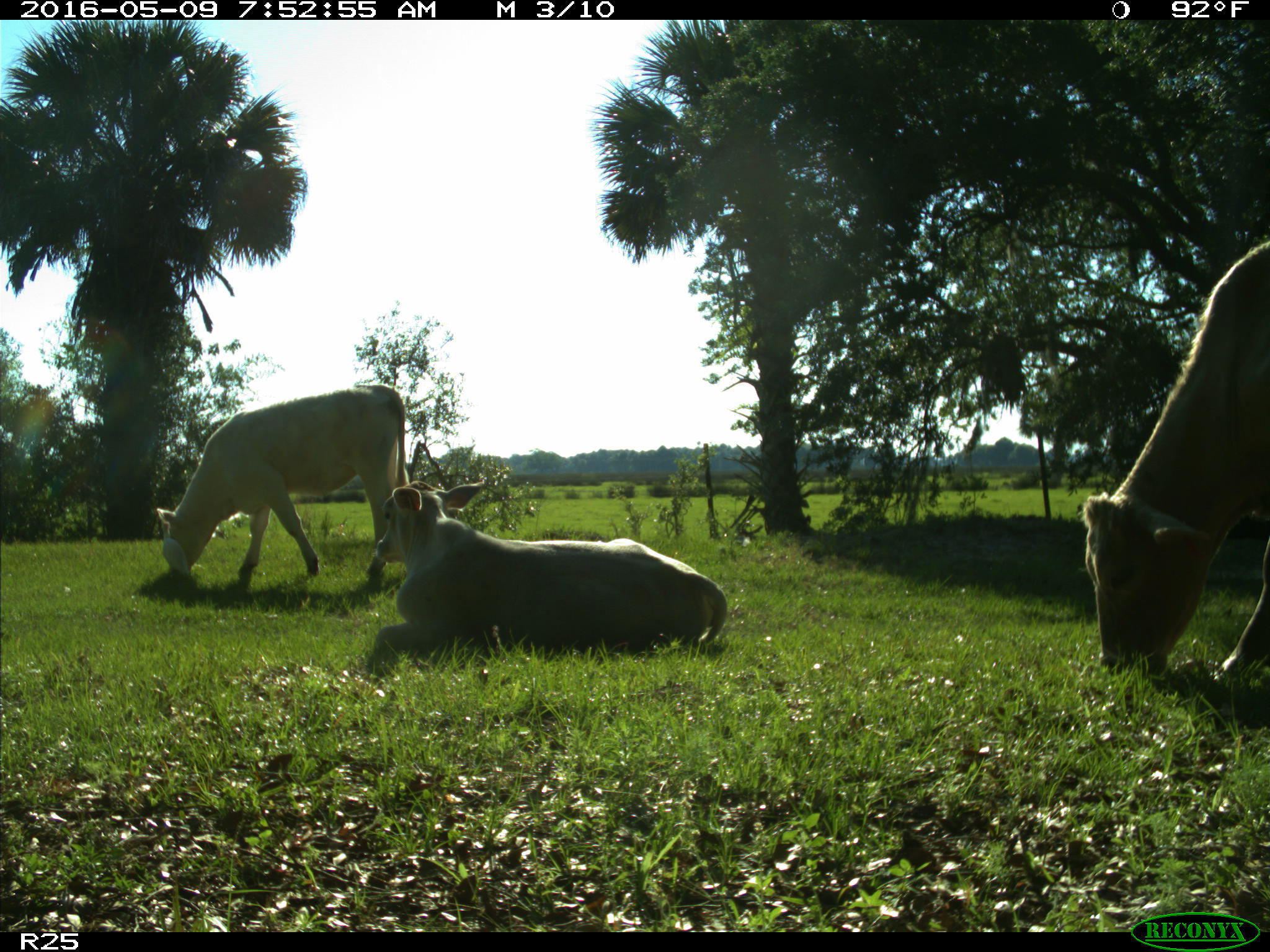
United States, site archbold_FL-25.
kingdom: Animalia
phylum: Chordata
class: Mammalia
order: Artiodactyla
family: Bovidae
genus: Bos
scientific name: Bos taurus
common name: domestic cow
Bos taurus (domestic cow).